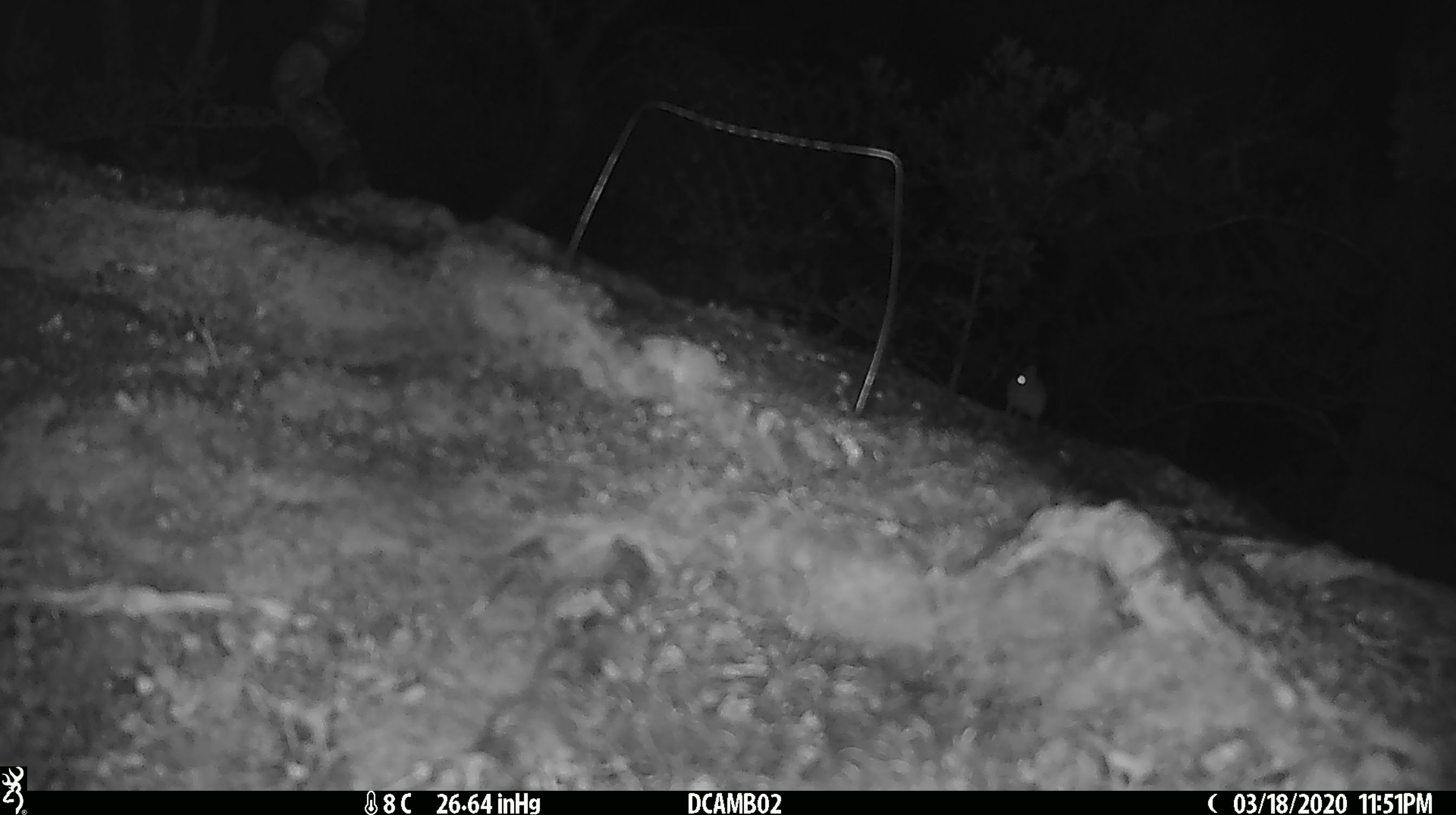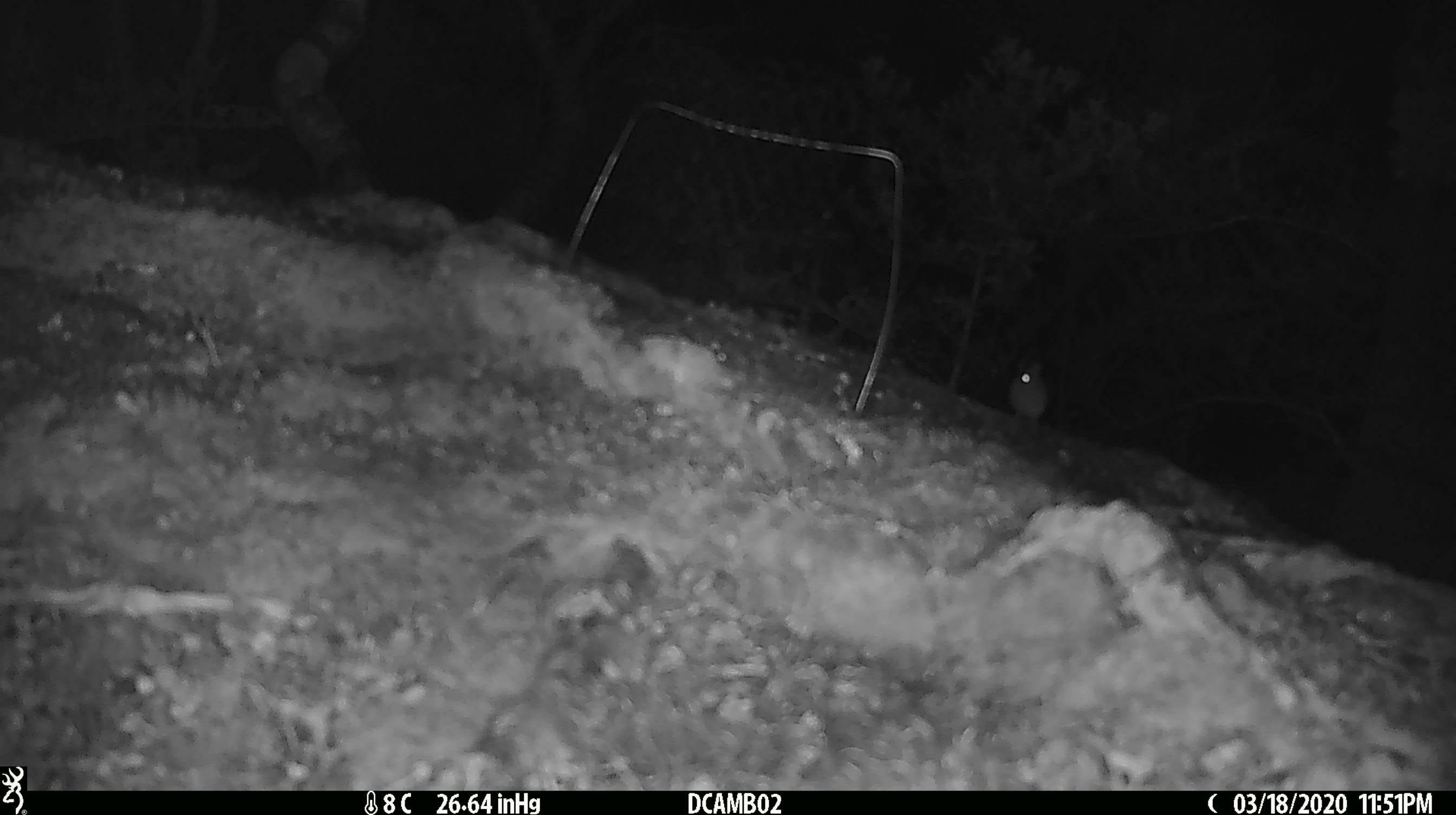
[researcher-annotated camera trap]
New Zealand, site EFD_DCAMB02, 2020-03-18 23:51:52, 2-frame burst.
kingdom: Animalia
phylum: Chordata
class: Mammalia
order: Rodentia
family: Muridae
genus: Mus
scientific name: Mus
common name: mouse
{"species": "mouse (Mus)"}